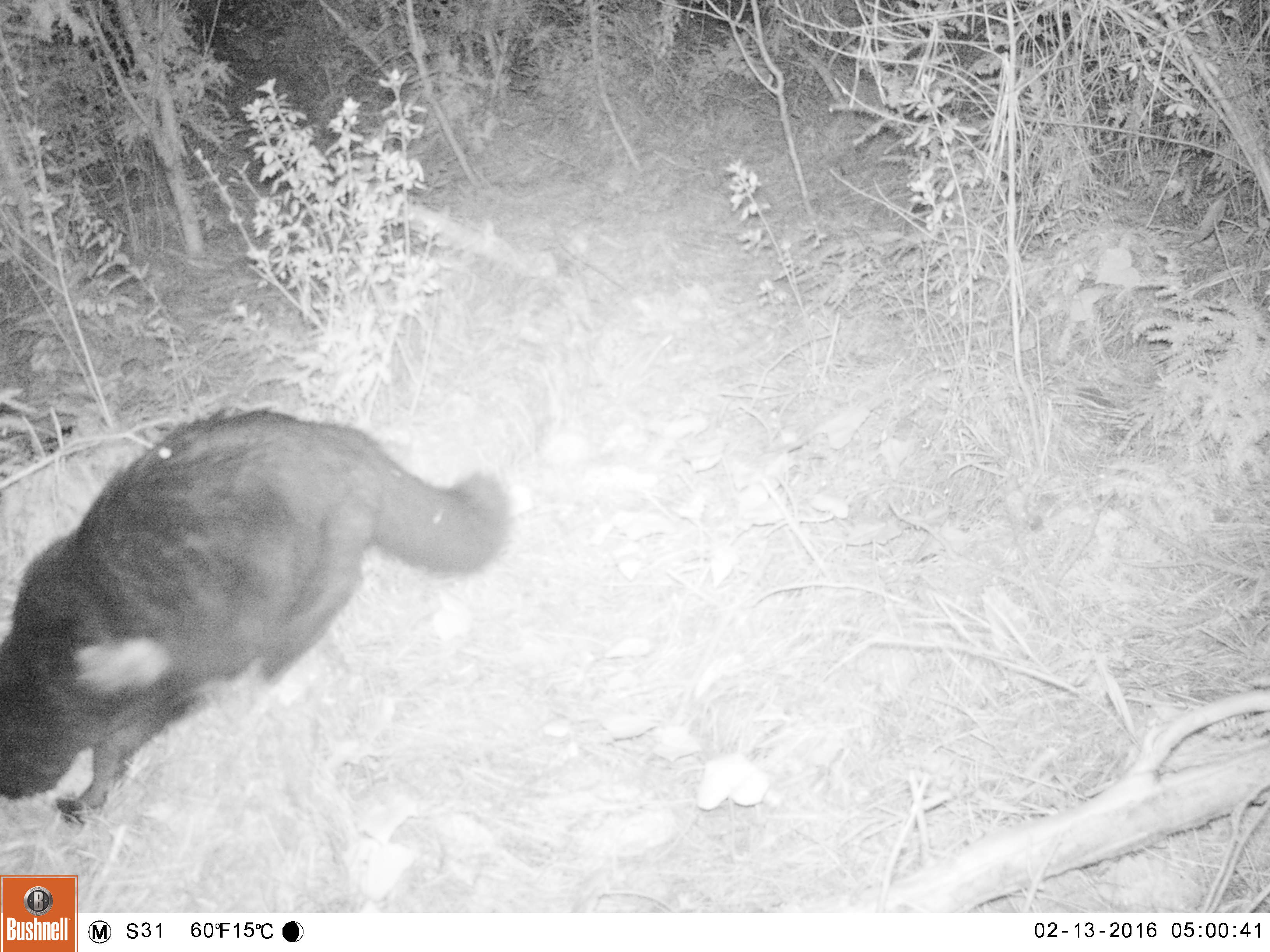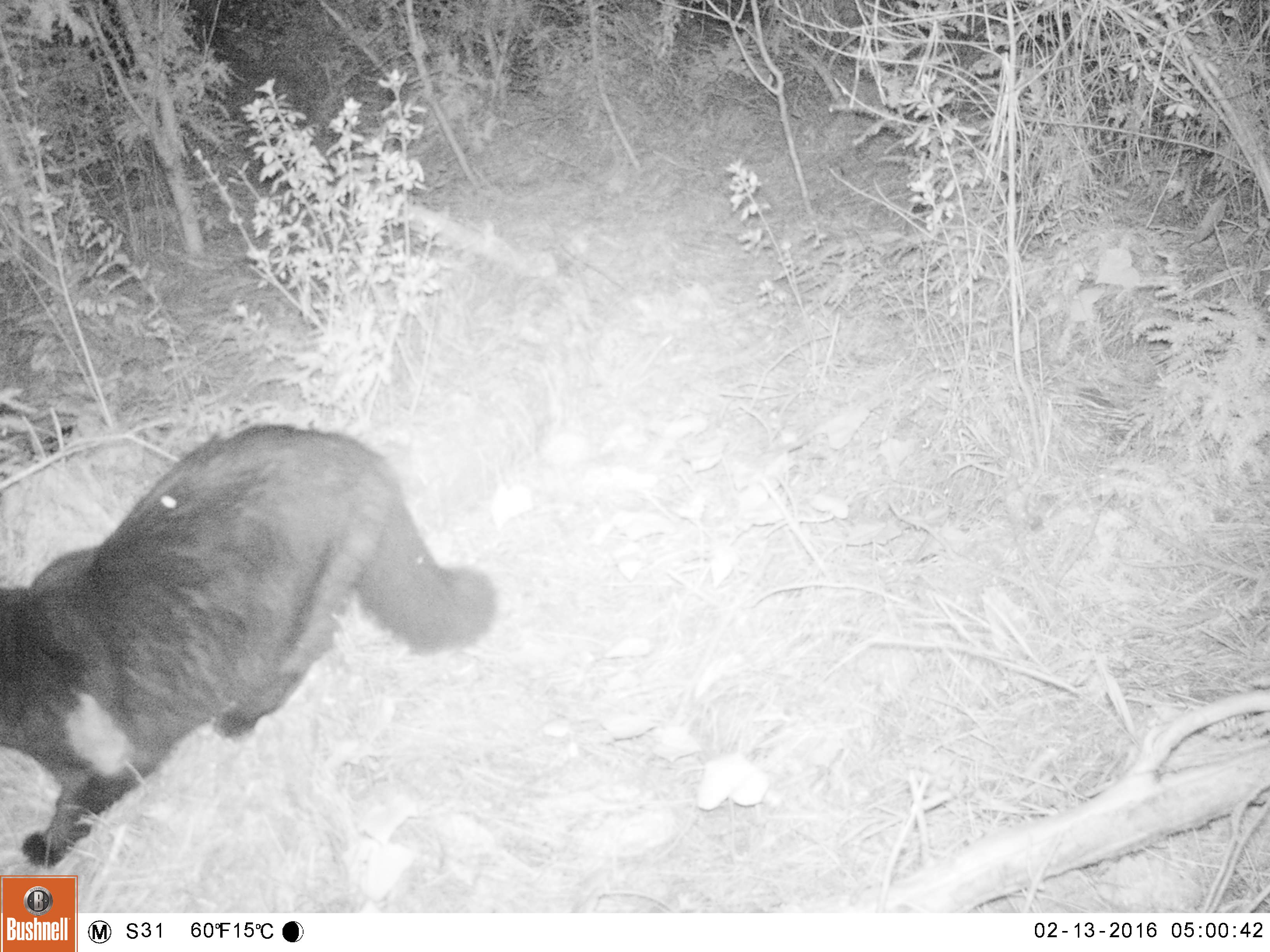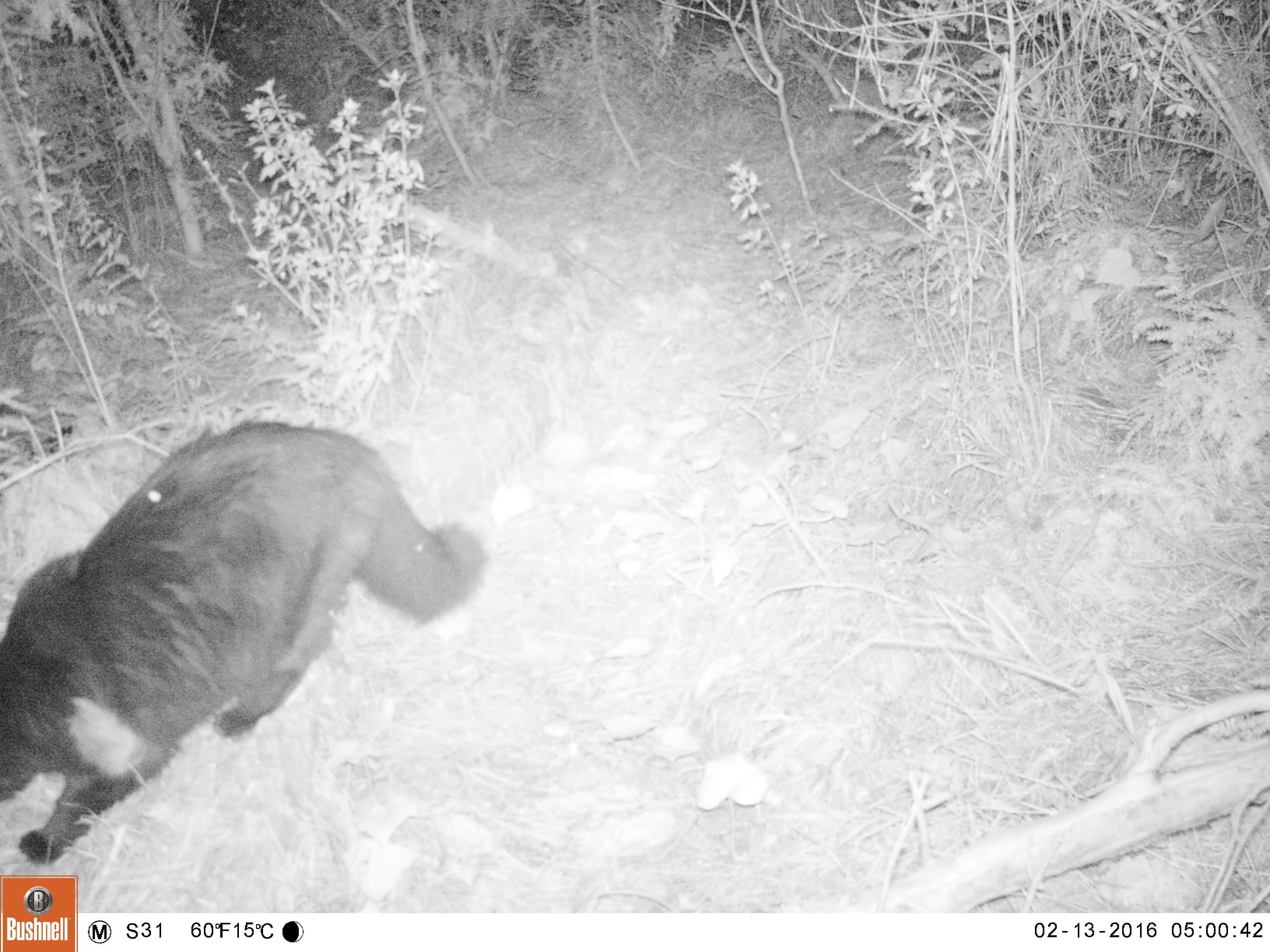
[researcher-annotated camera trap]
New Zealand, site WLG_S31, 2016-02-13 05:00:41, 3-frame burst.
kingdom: Animalia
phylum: Chordata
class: Mammalia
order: Carnivora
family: Felidae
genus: Felis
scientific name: Felis catus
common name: domestic cat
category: cat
Cat (domestic cat) (Felis catus).